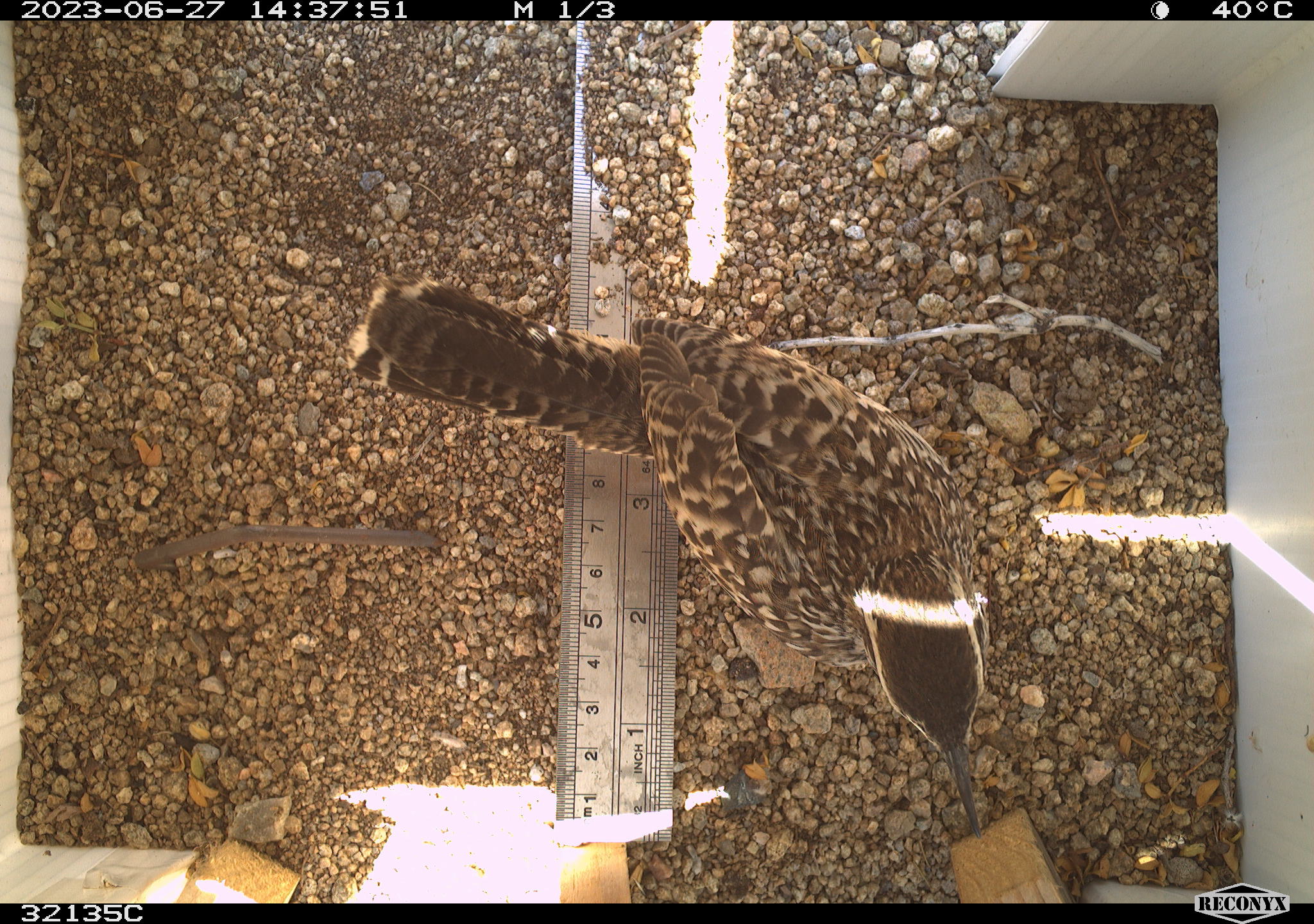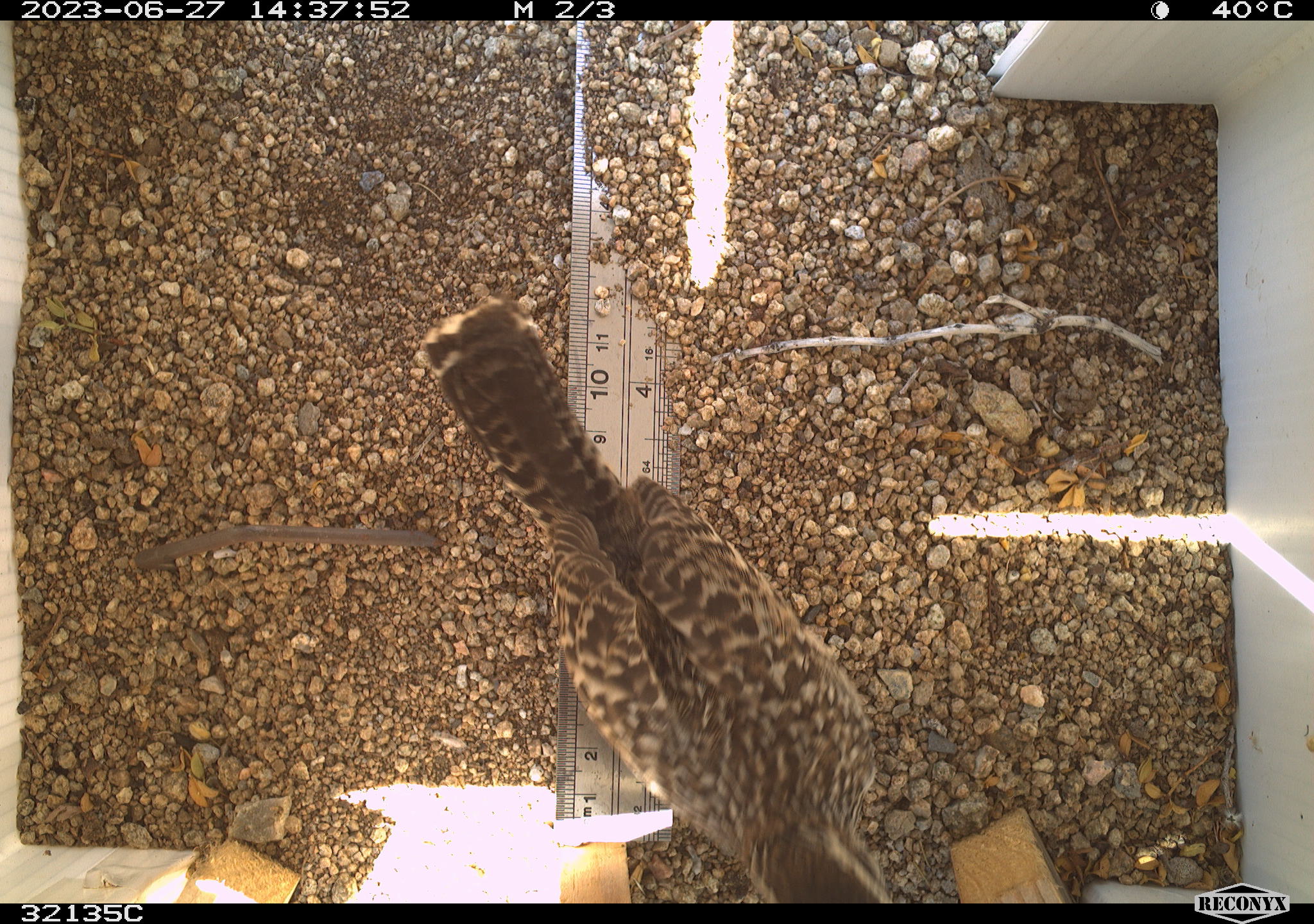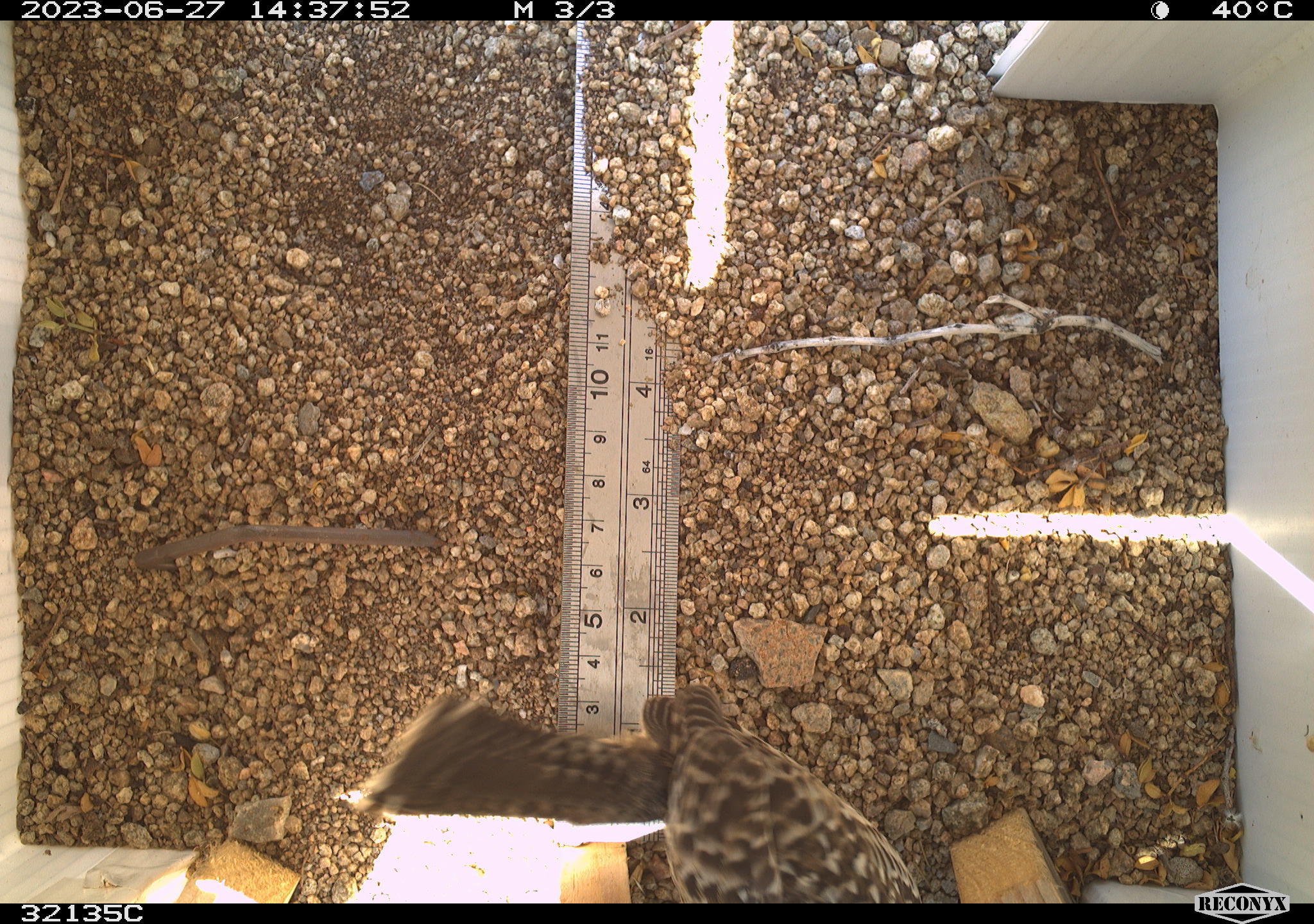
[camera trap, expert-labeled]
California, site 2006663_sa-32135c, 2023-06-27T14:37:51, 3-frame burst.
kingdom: Animalia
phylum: Chordata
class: Aves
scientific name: Aves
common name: bird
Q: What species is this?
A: Bird (Aves).